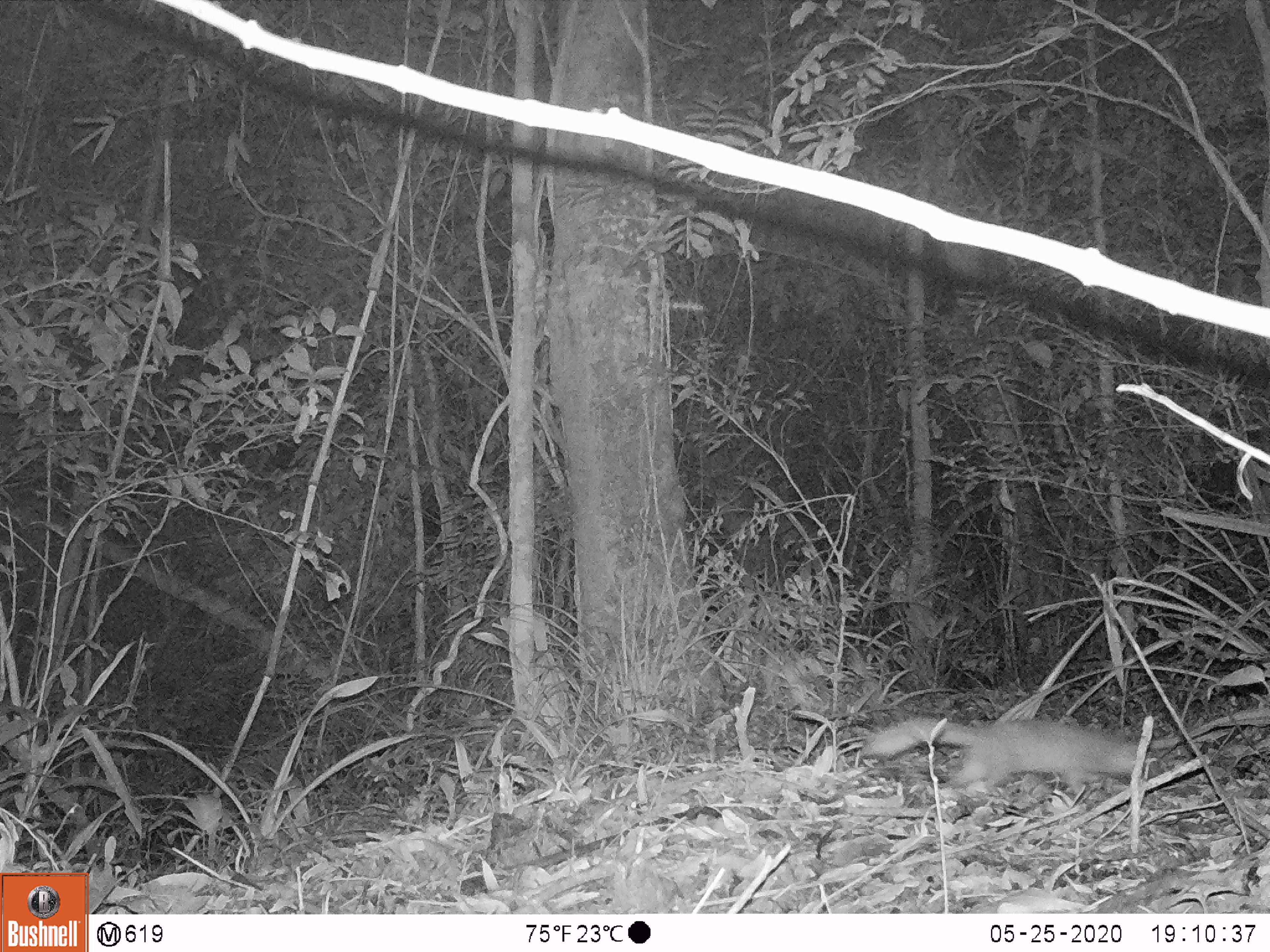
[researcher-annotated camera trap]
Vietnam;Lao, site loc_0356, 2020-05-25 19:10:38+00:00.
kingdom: Animalia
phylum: Chordata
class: Mammalia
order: Carnivora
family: Mustelidae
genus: Melogale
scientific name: Melogale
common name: ferret badger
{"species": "ferret badger (Melogale)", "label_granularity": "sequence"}